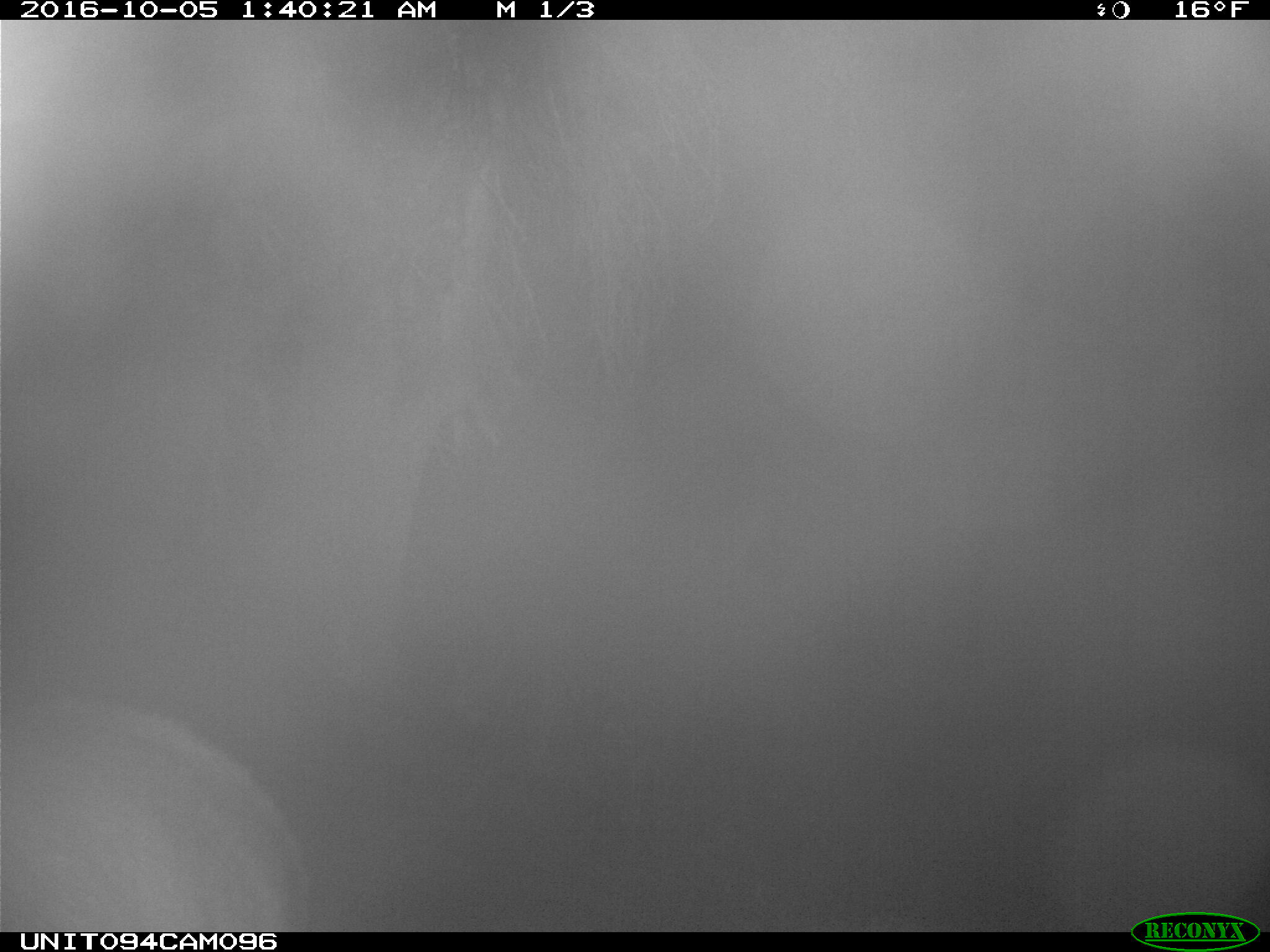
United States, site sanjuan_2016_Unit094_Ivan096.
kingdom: Animalia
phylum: Chordata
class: Mammalia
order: Artiodactyla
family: Cervidae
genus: Cervus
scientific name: Cervus elaphus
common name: red deer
Cervus elaphus (red deer).